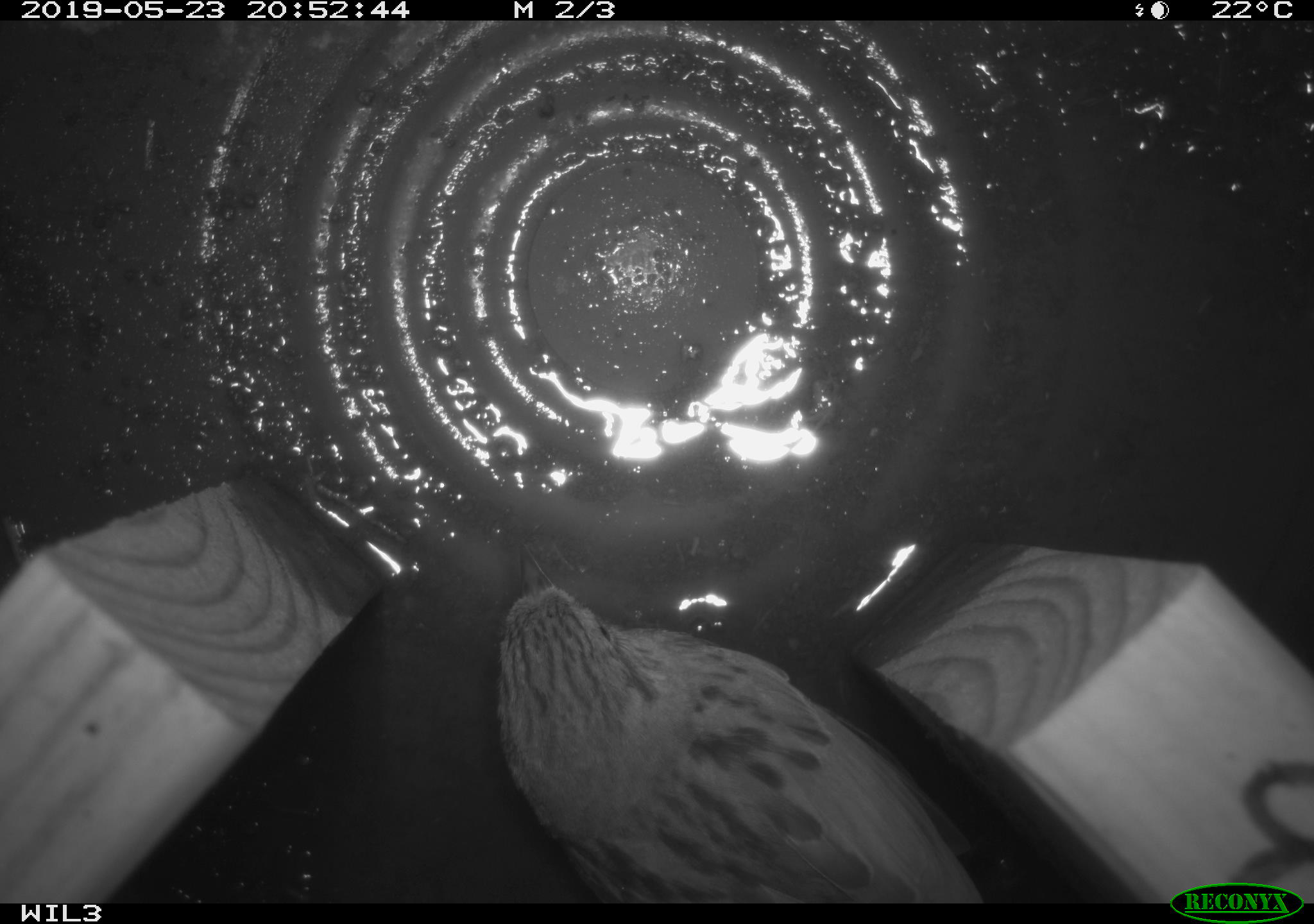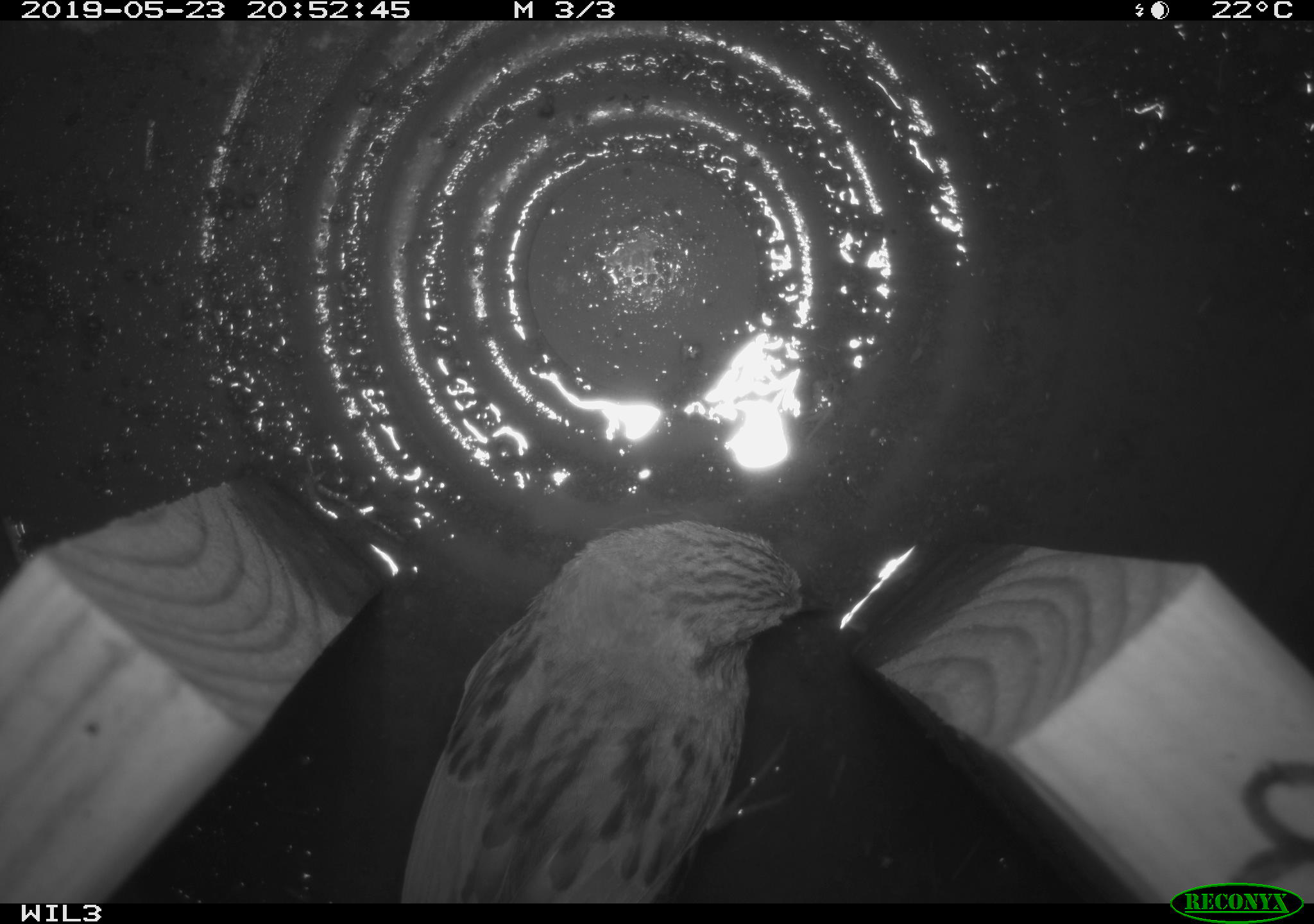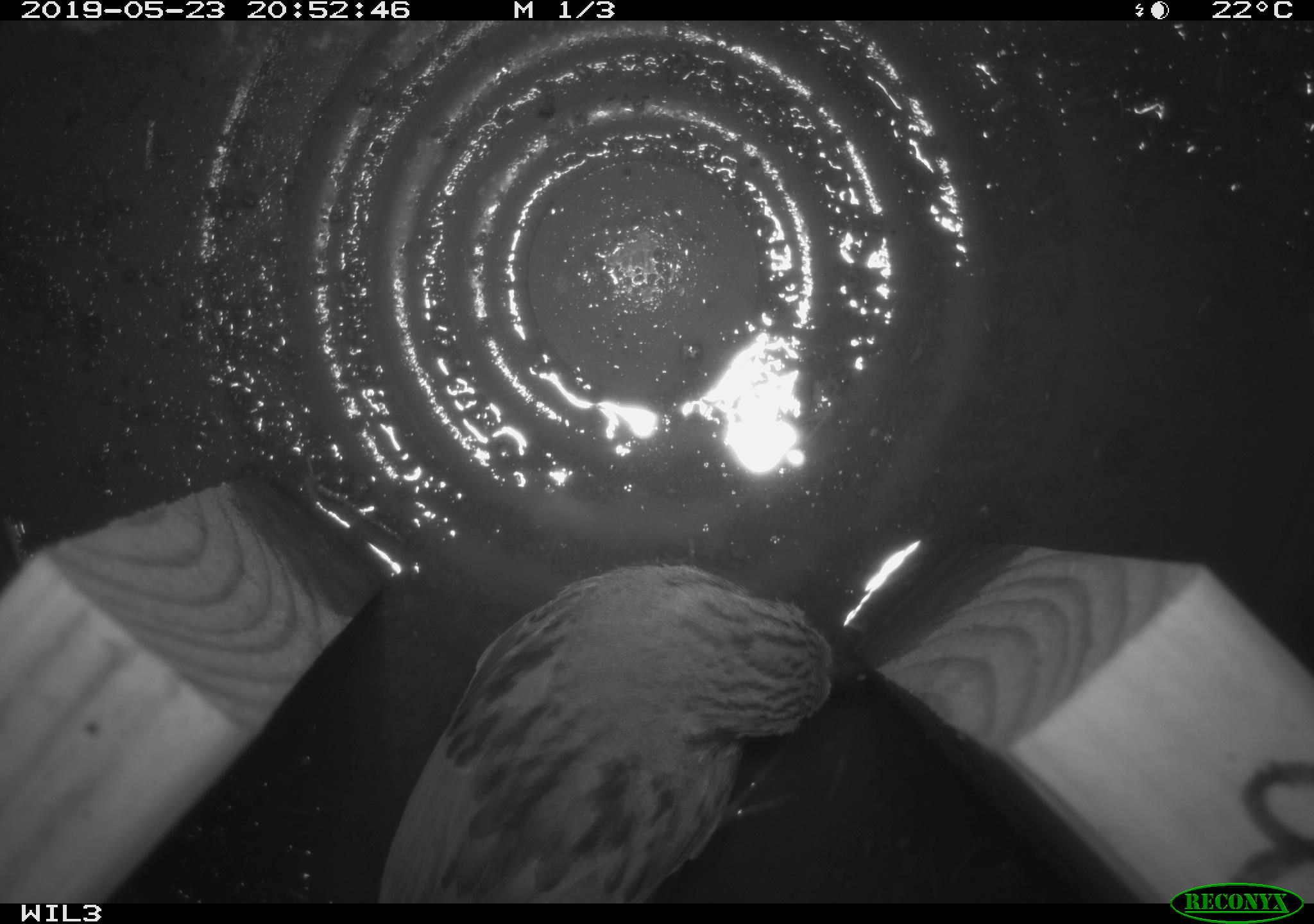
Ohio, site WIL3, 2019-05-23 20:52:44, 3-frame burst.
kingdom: Animalia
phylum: Chordata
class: Aves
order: Passeriformes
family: Passerellidae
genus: Melospiza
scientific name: Melospiza melodia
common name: song sparrow